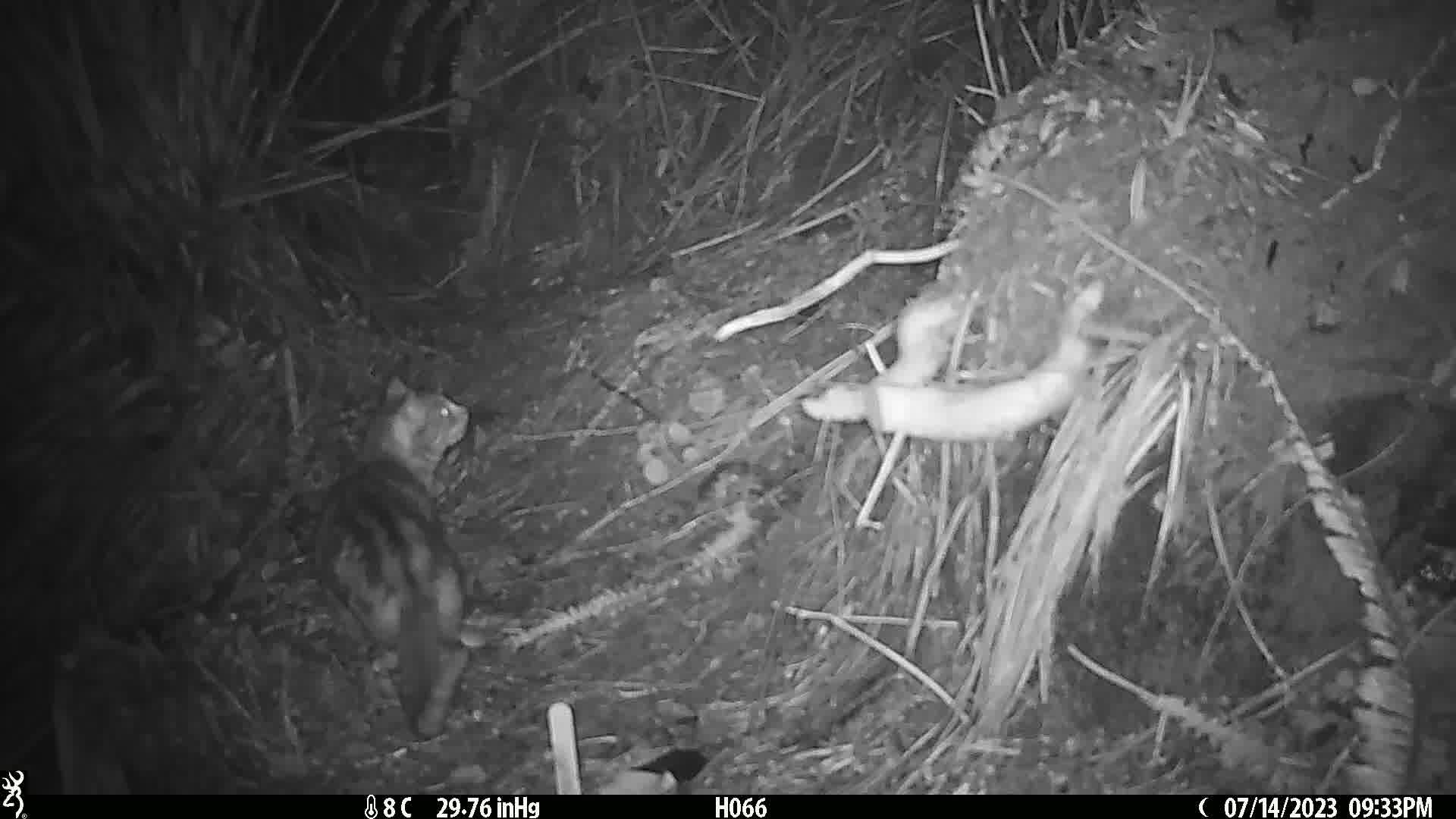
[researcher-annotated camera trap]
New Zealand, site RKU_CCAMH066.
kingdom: Animalia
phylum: Chordata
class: Mammalia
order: Carnivora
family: Felidae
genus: Felis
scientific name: Felis catus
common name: domestic cat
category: cat